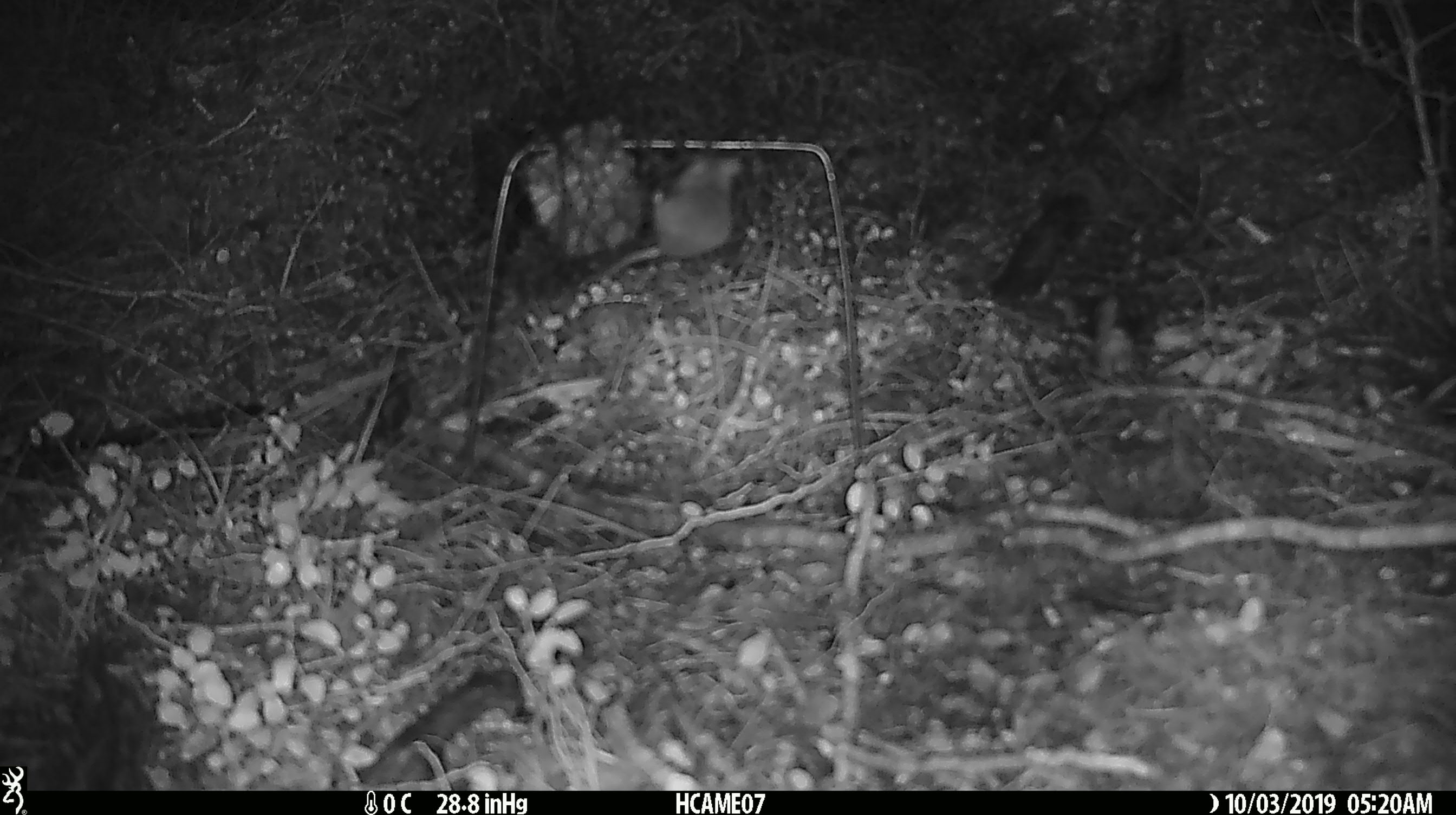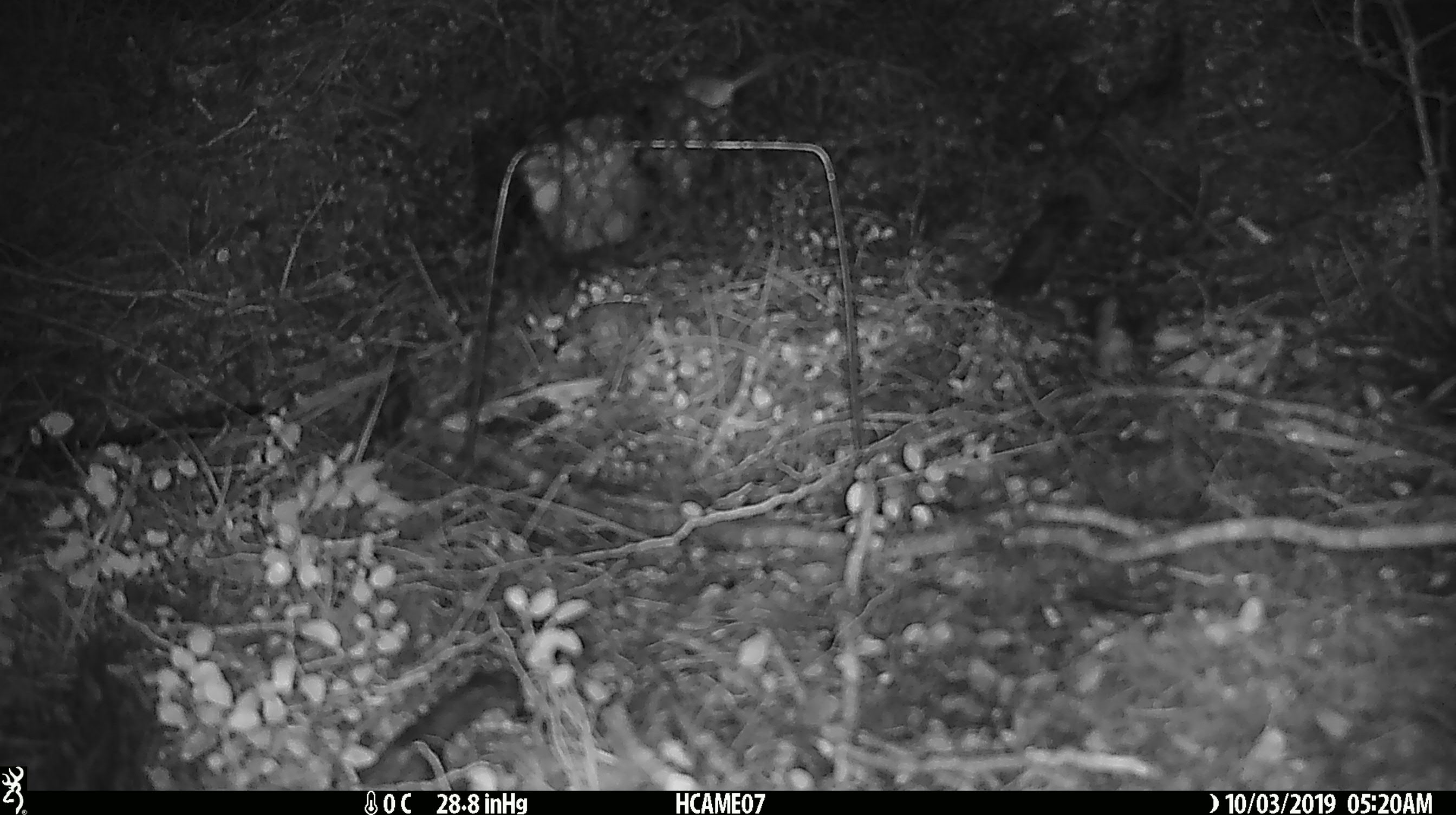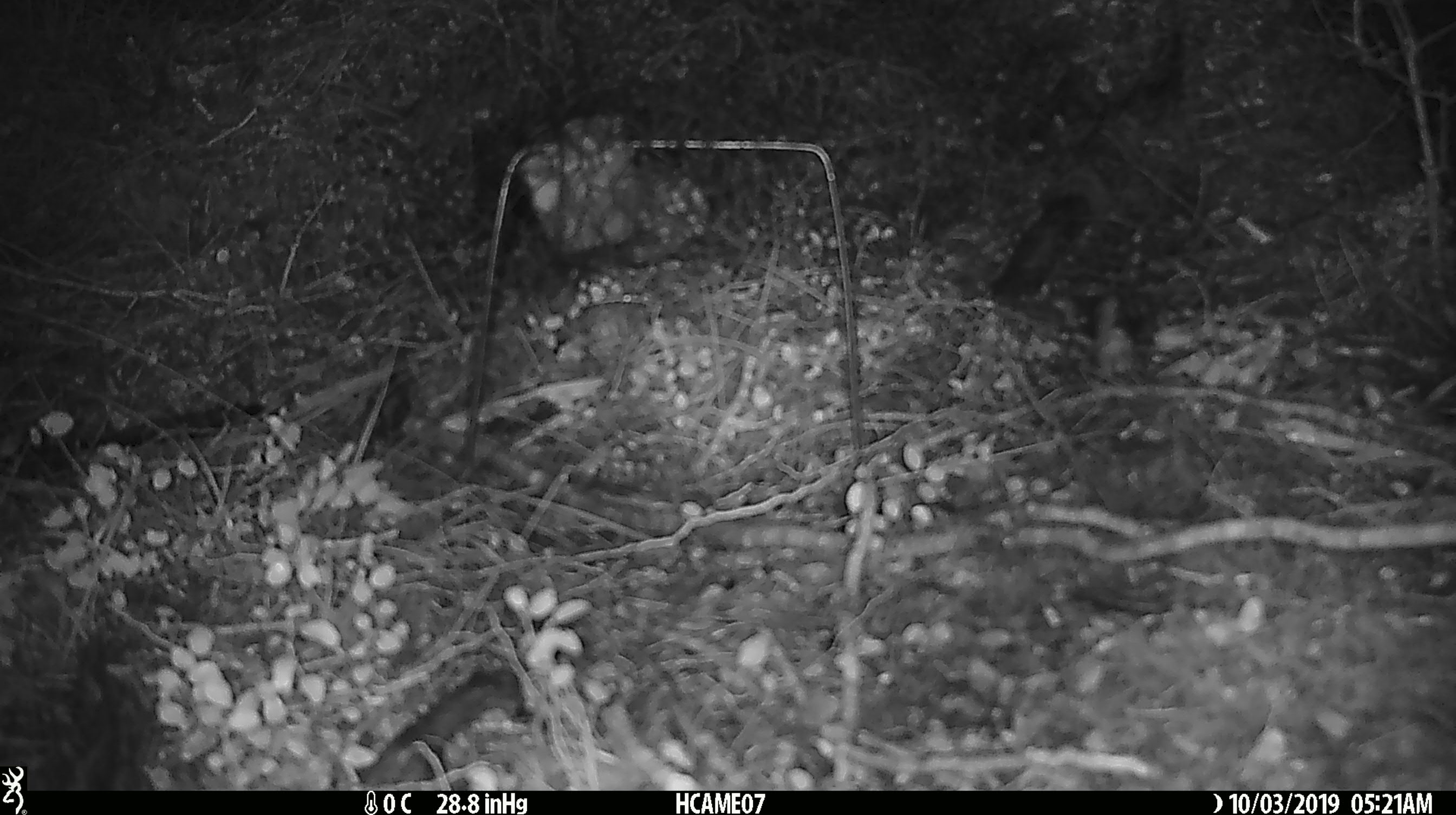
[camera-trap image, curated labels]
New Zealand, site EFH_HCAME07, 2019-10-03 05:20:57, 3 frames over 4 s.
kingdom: Animalia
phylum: Chordata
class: Mammalia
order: Rodentia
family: Muridae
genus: Mus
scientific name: Mus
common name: mouse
Mouse (Mus).